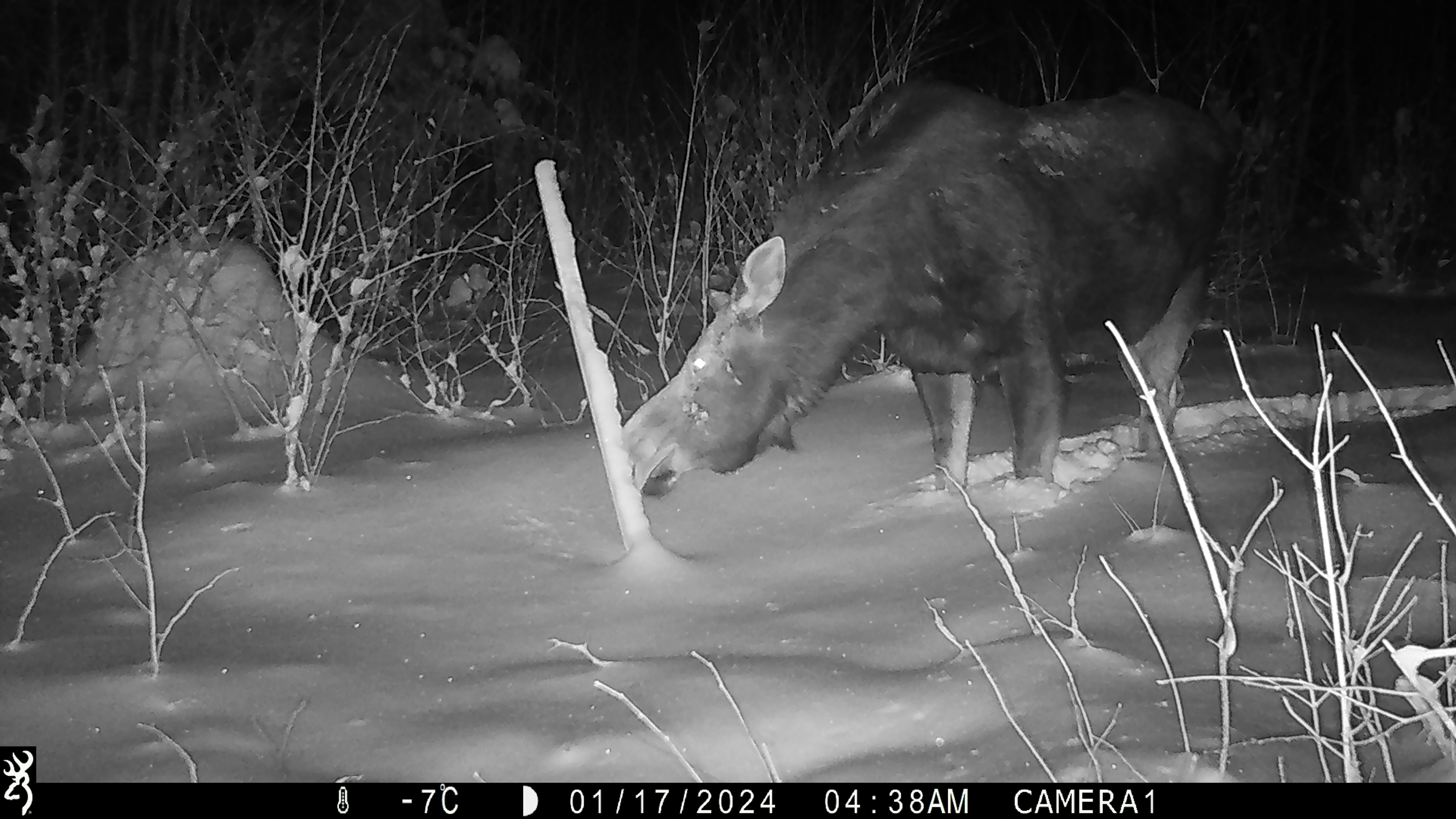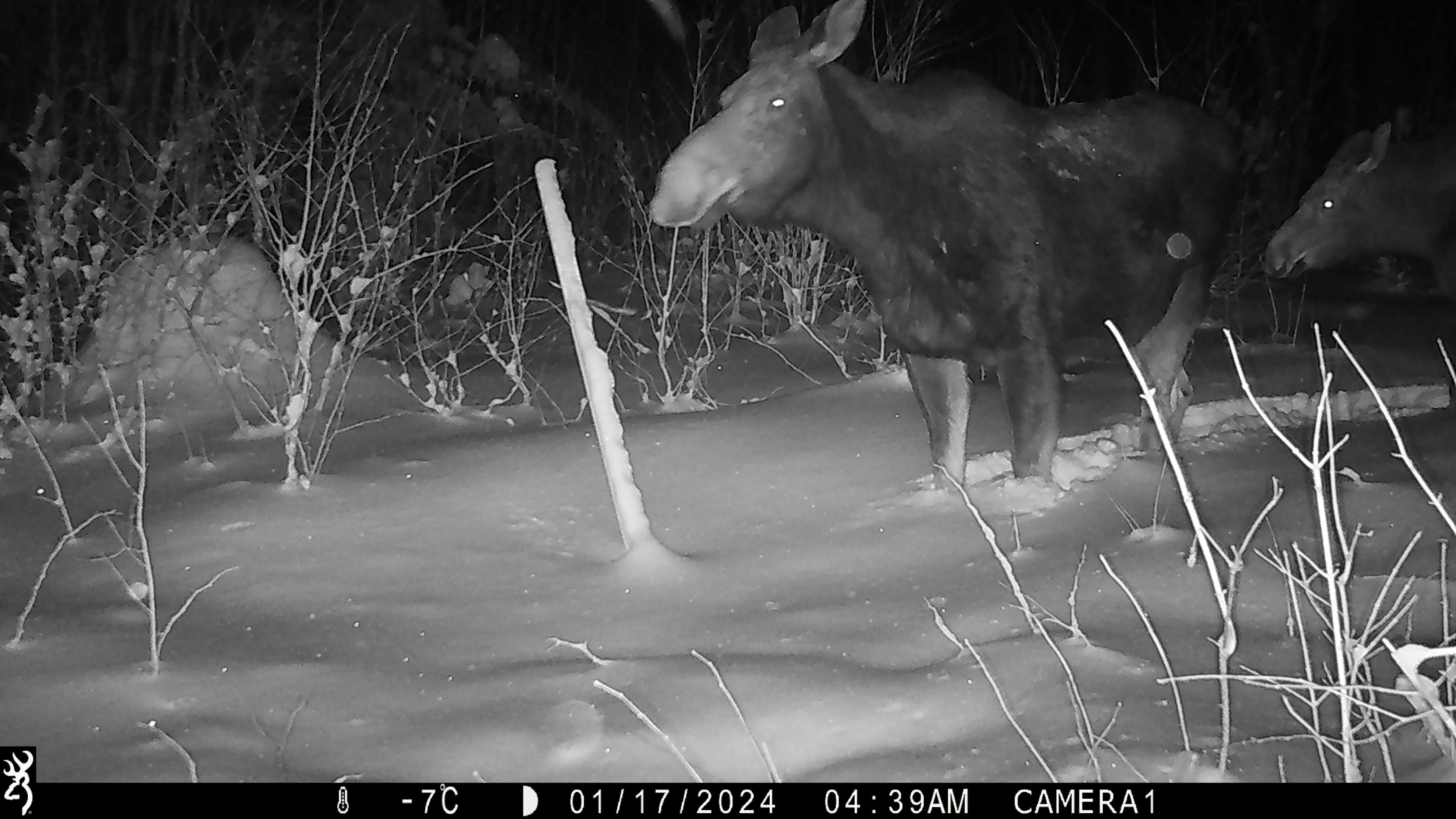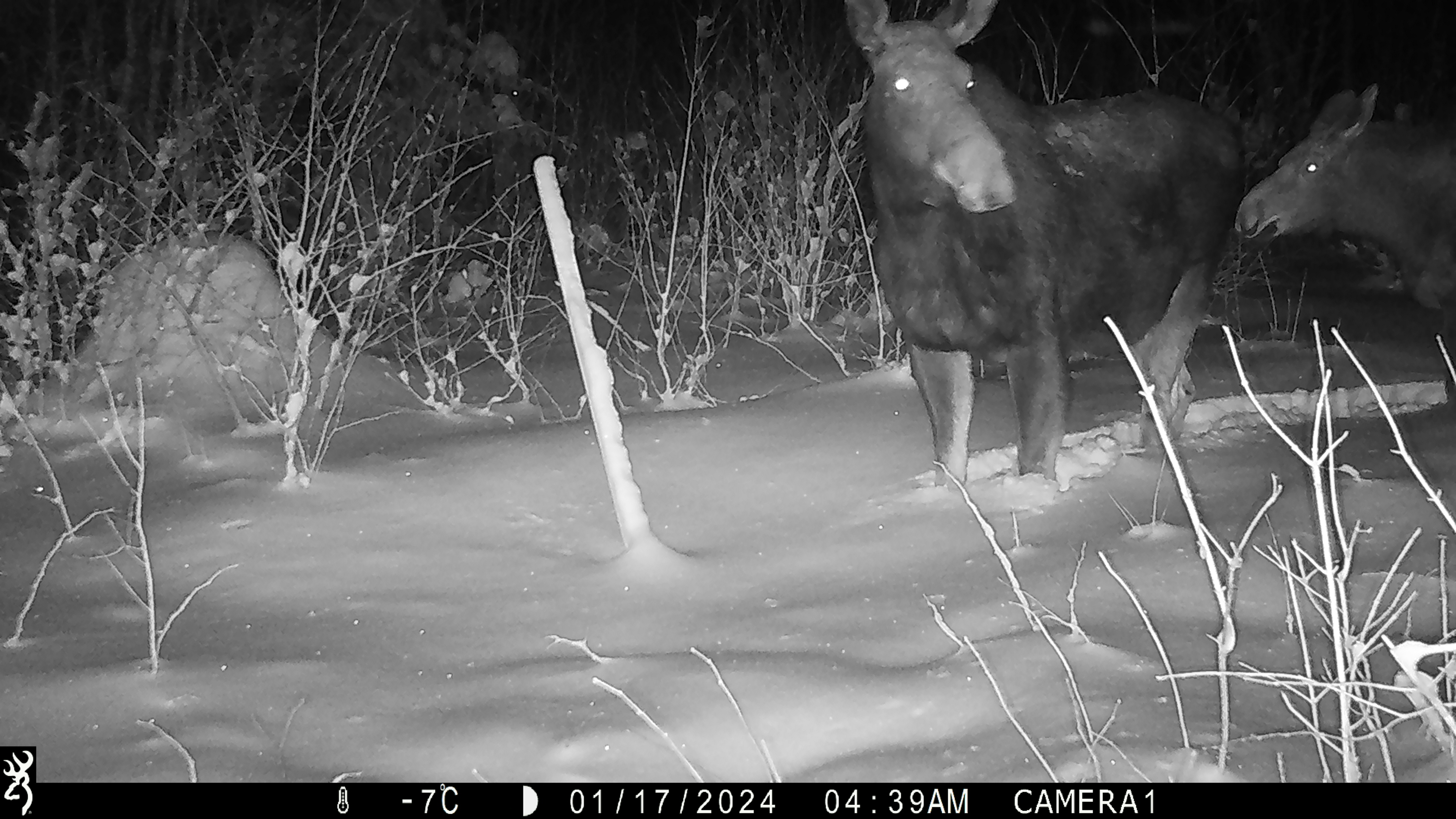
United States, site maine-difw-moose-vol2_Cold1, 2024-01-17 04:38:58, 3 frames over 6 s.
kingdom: Animalia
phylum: Chordata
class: Mammalia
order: Artiodactyla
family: Cervidae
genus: Alces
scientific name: Alces alces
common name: moose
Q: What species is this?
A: Moose (Alces alces).